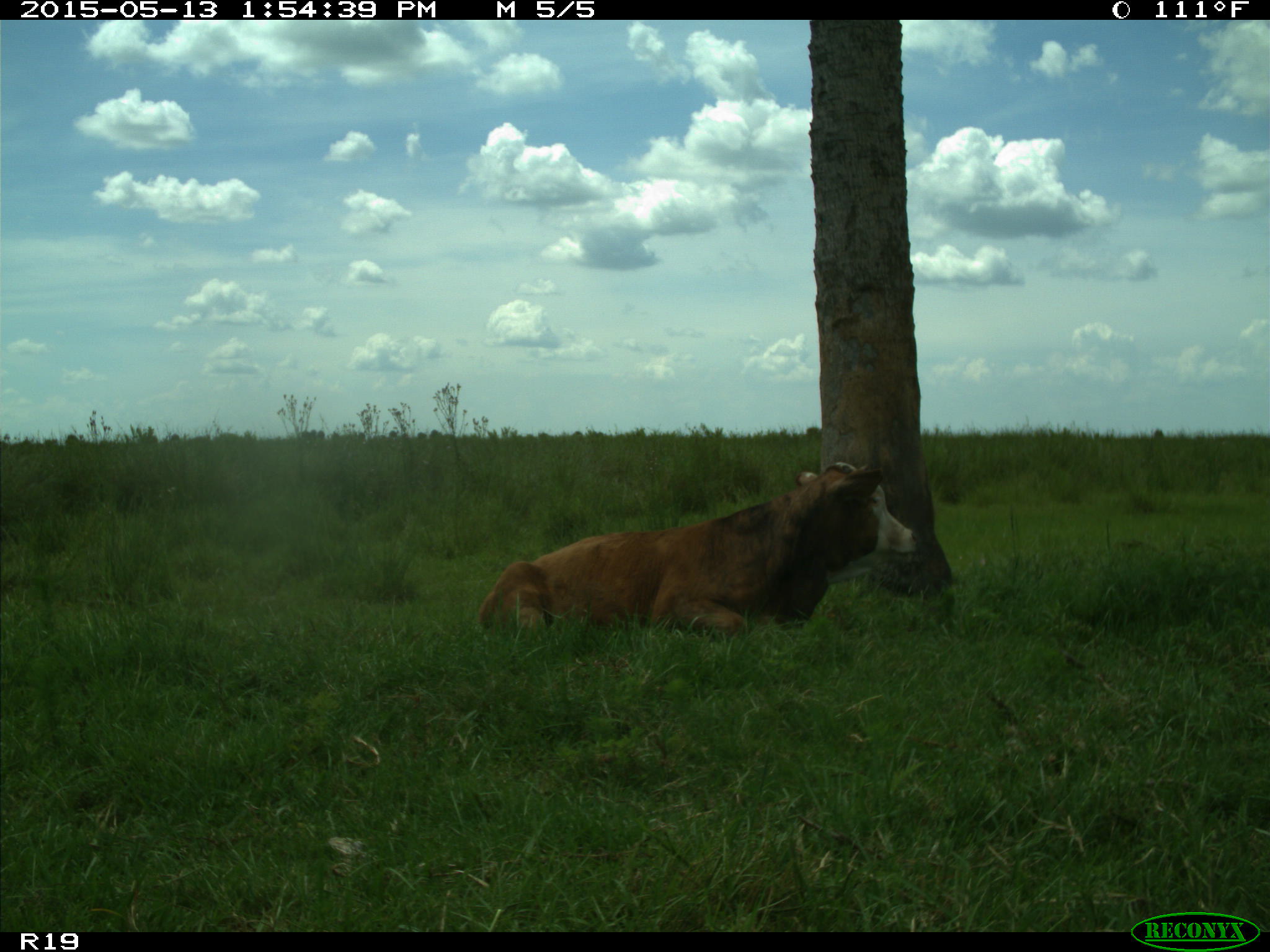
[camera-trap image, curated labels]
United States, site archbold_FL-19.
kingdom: Animalia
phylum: Chordata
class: Mammalia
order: Artiodactyla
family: Bovidae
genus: Bos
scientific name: Bos taurus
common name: domestic cow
Bos taurus (domestic cow).